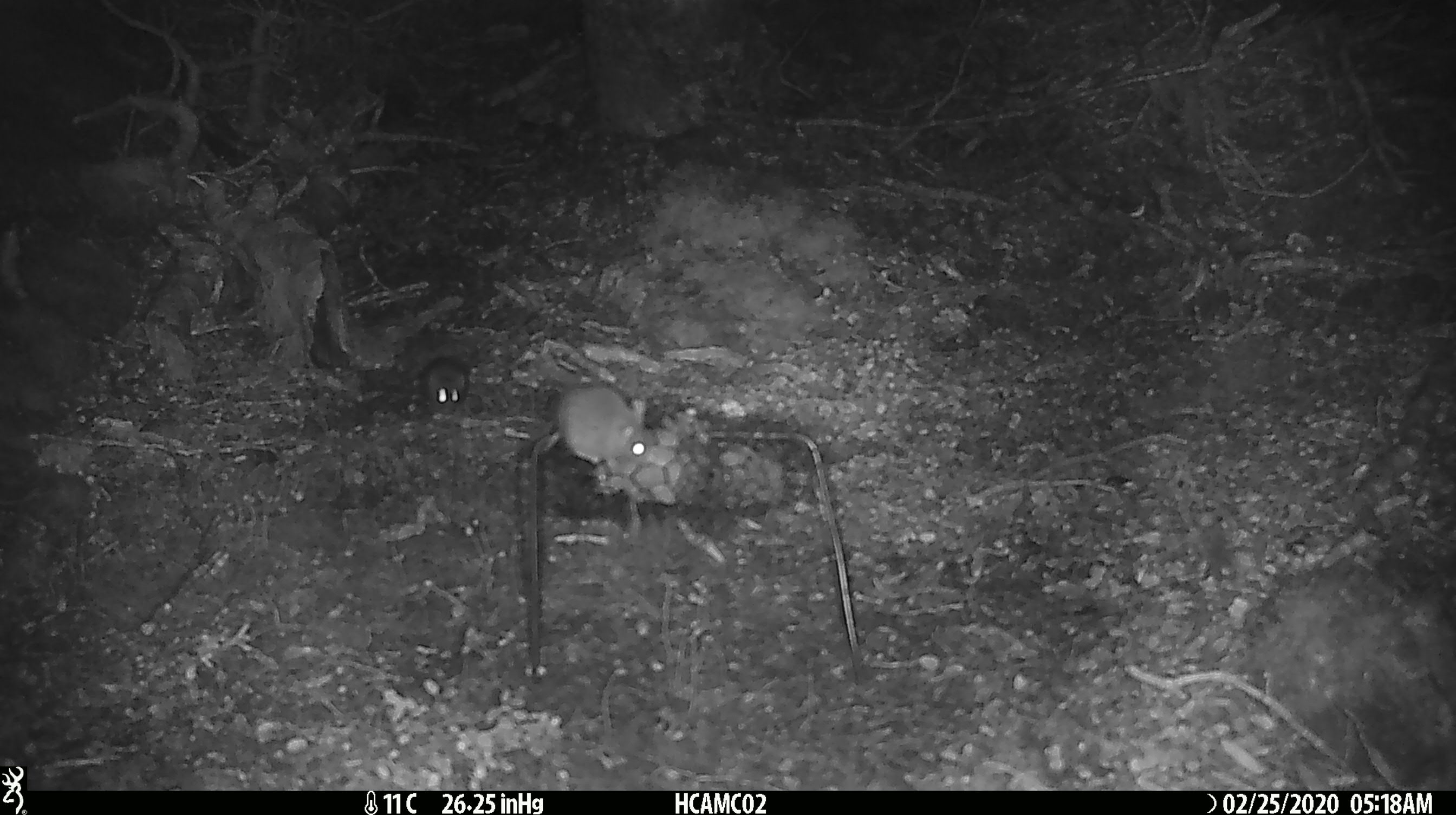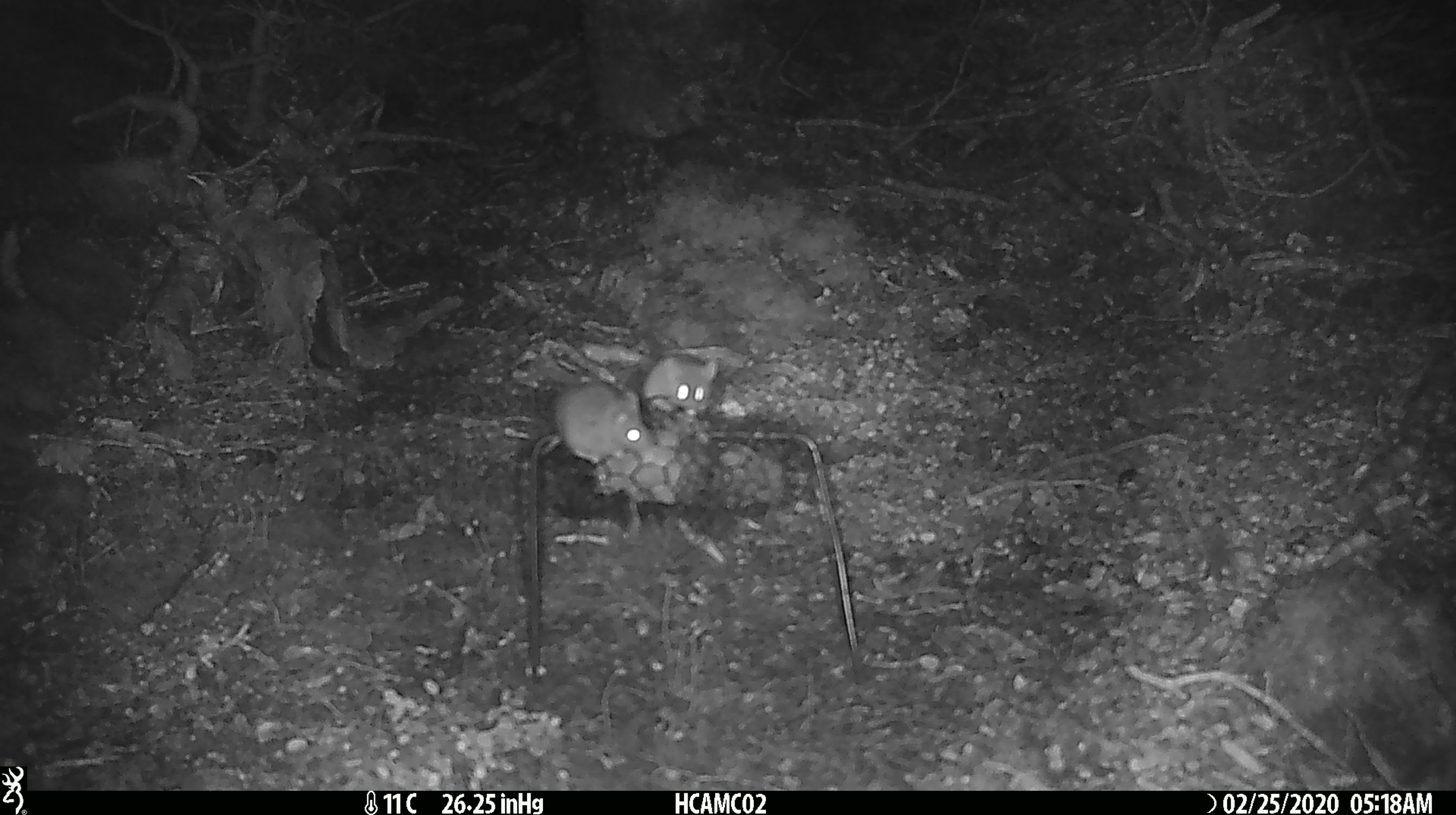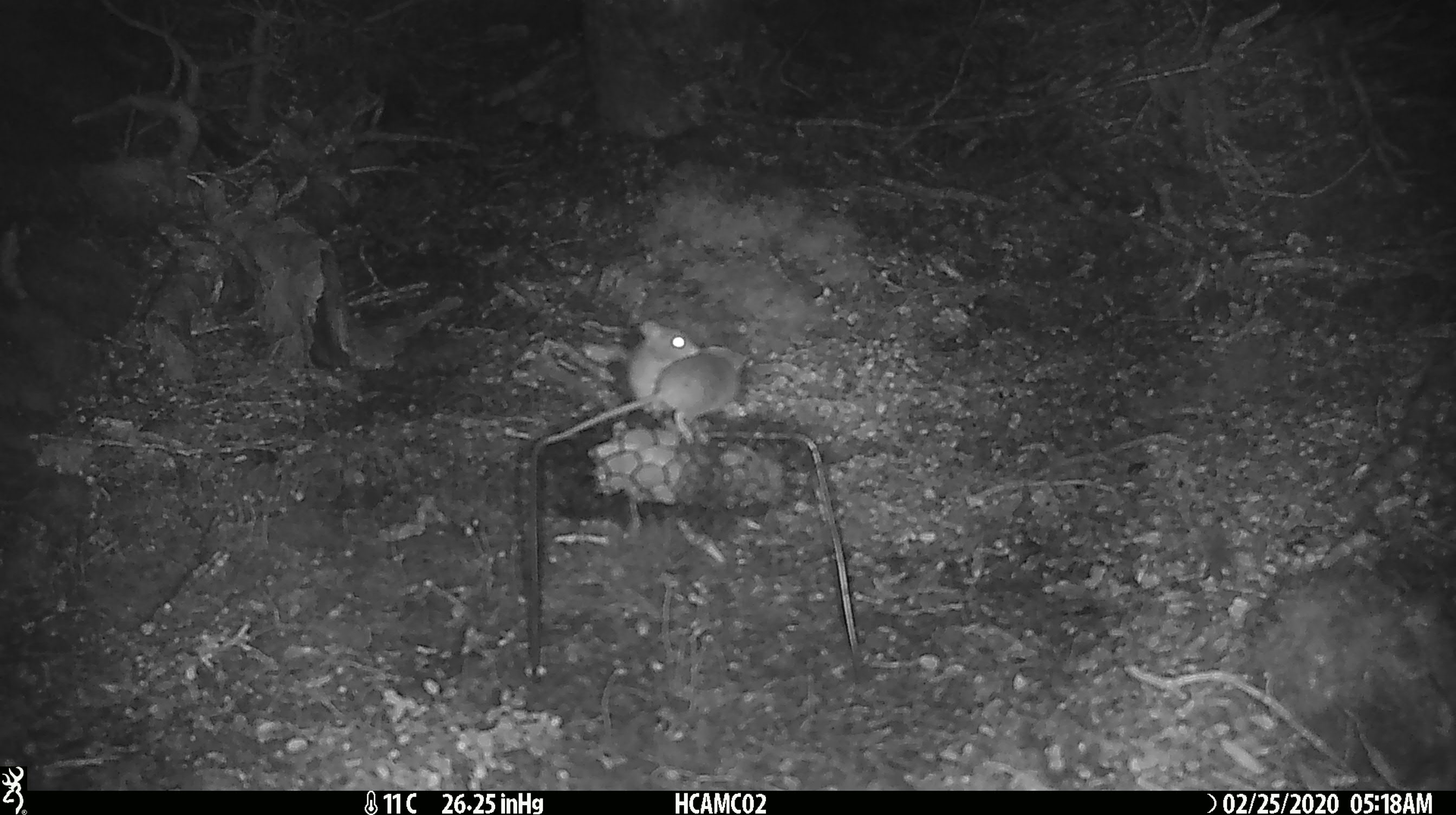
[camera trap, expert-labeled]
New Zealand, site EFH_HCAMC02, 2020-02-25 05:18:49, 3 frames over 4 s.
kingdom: Animalia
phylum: Chordata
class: Mammalia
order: Rodentia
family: Muridae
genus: Mus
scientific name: Mus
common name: mouse